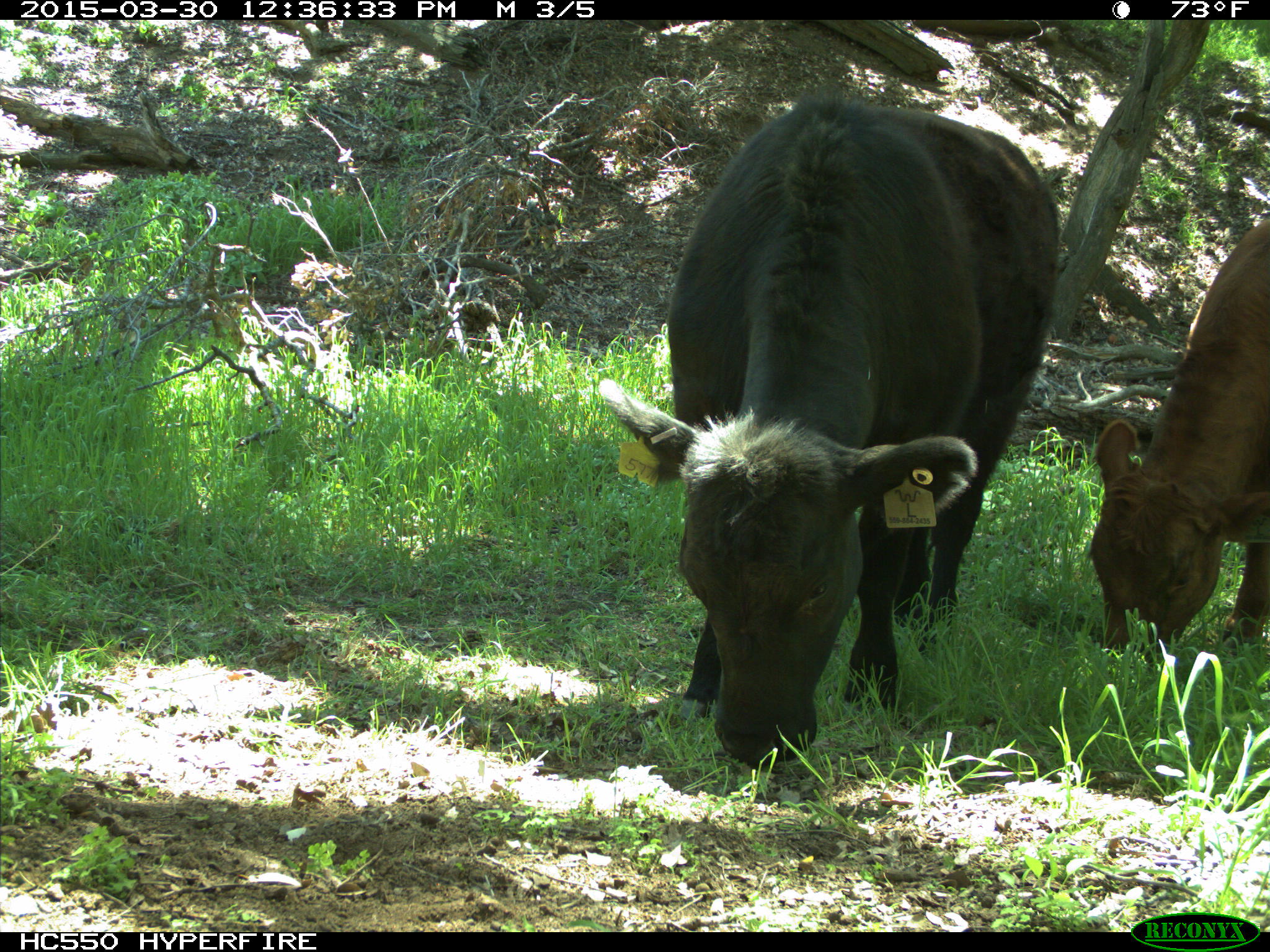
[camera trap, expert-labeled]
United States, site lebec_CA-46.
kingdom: Animalia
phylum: Chordata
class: Mammalia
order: Artiodactyla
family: Bovidae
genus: Bos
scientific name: Bos taurus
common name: domestic cow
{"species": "Bos taurus (domestic cow)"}